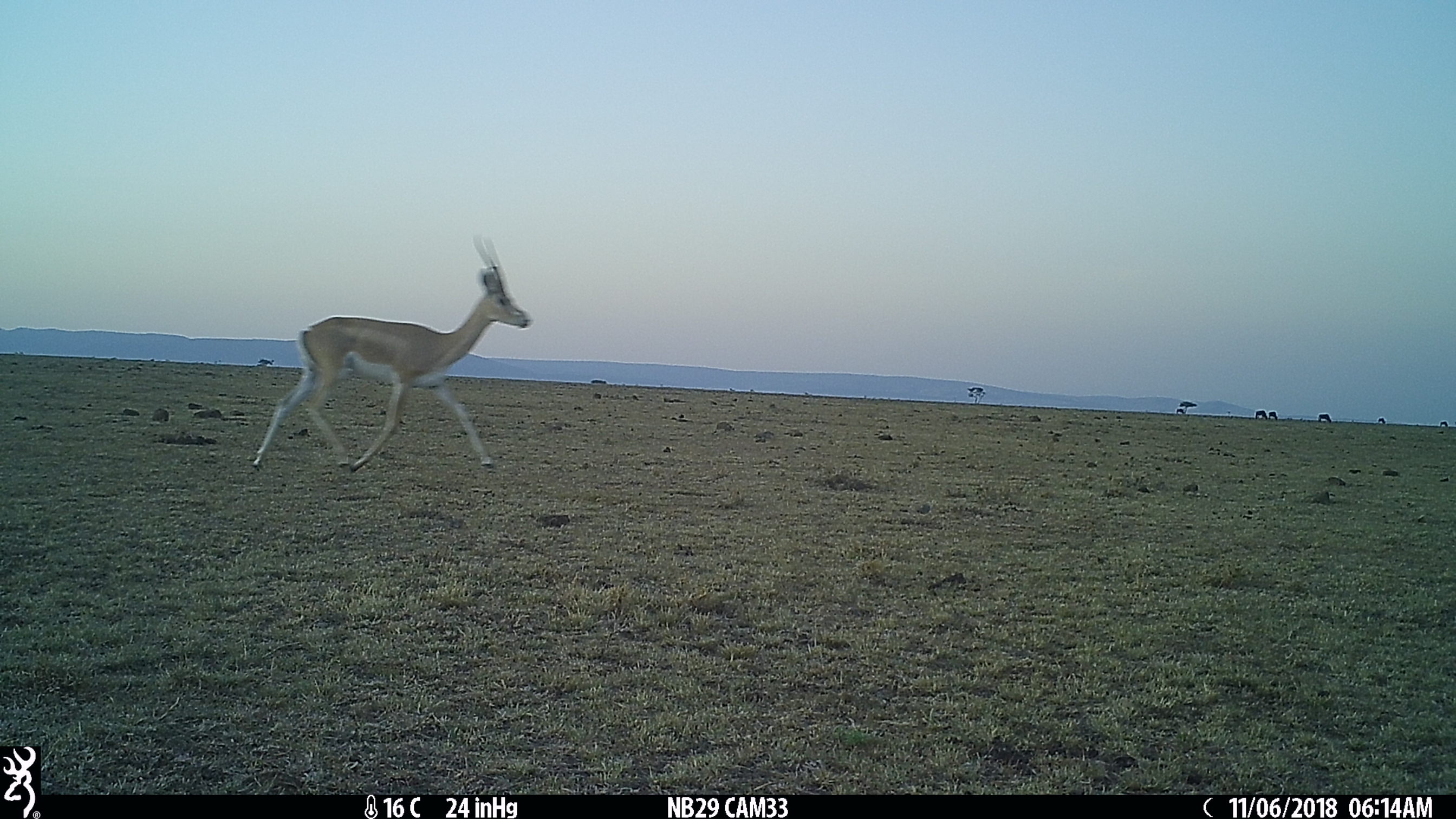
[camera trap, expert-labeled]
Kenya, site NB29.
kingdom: Animalia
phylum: Chordata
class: Mammalia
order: Artiodactyla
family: Bovidae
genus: Nanger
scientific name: Nanger granti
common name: grant's gazelle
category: gazelle grants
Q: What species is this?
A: Gazelle grants (grant's gazelle) (Nanger granti).